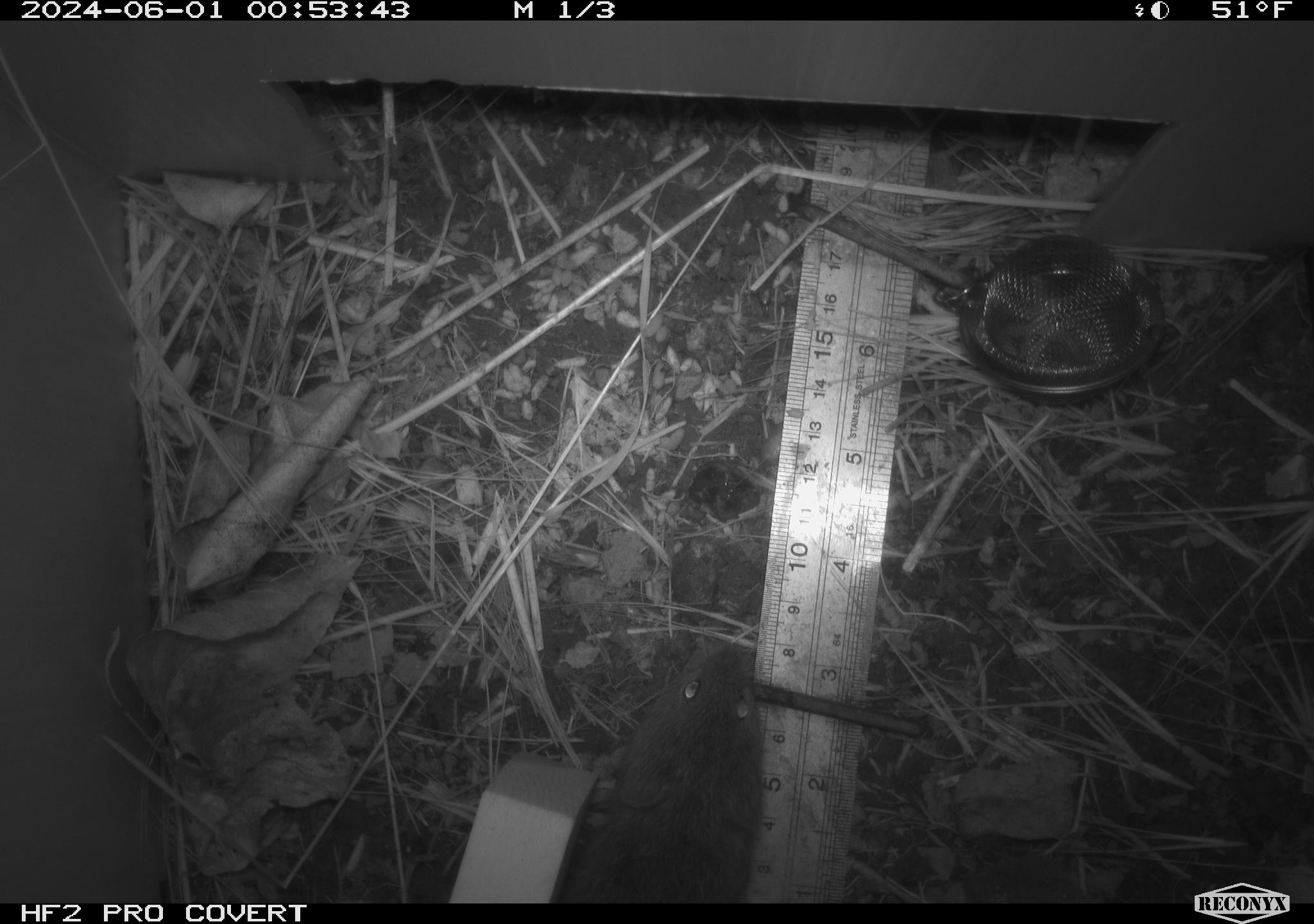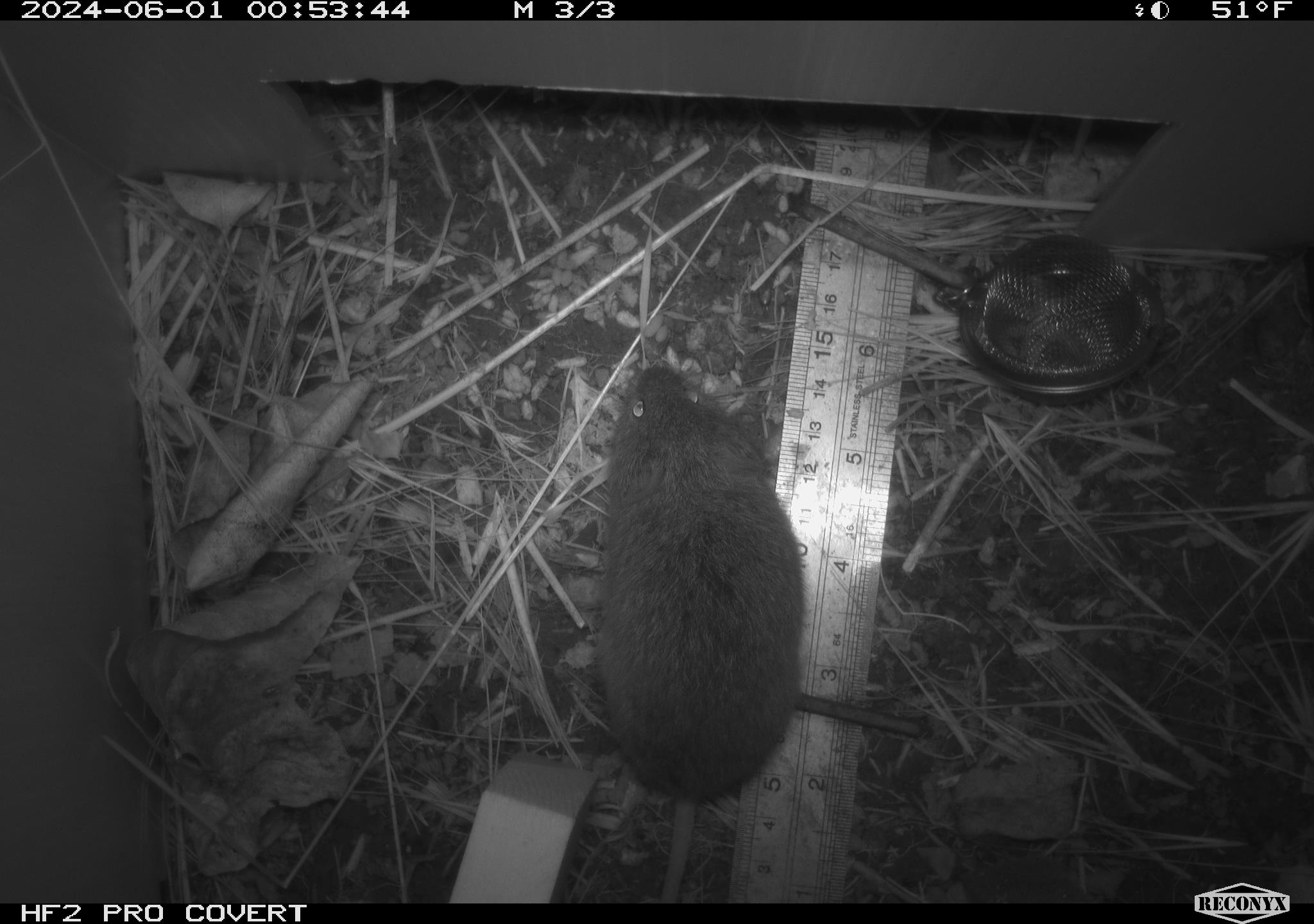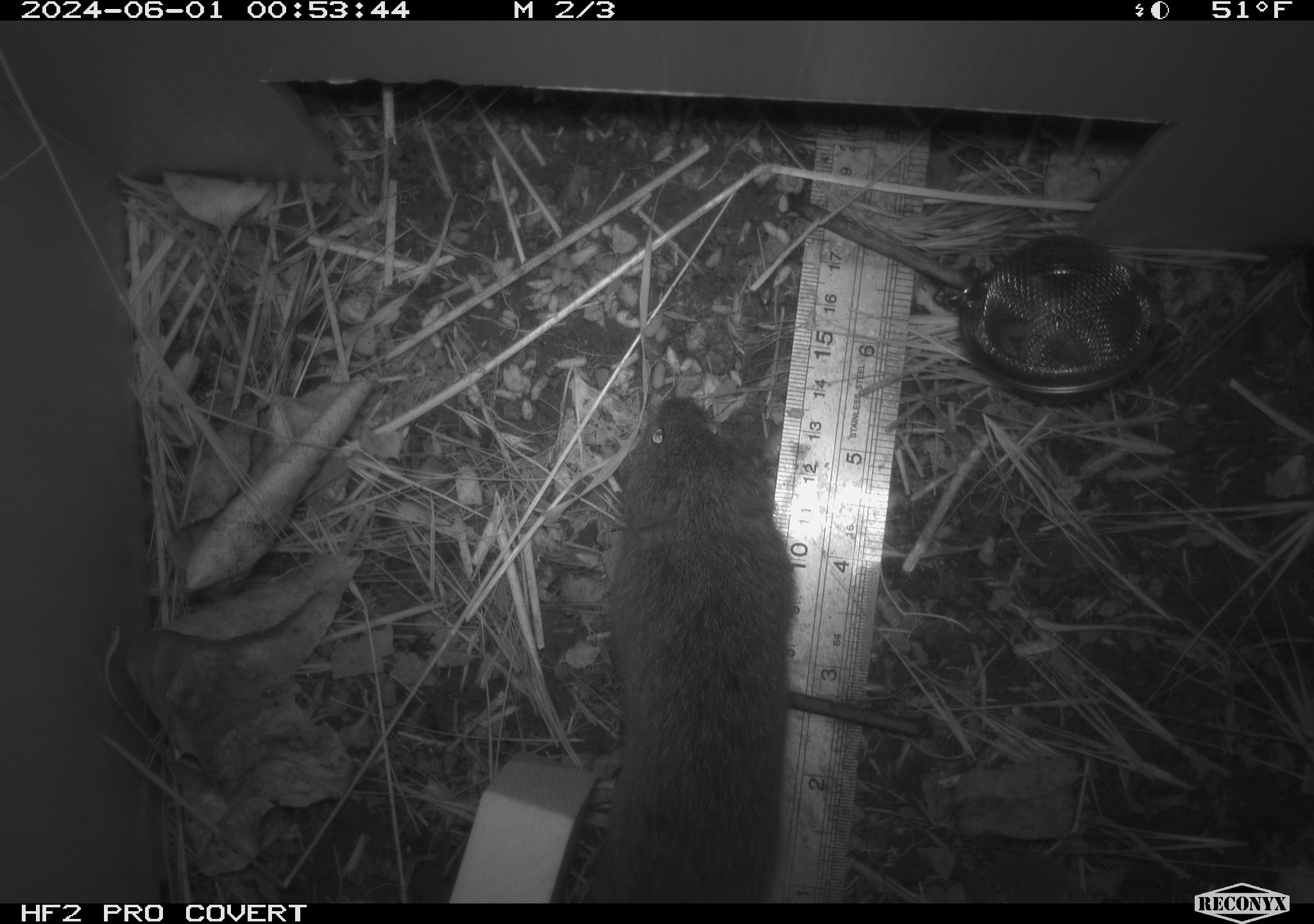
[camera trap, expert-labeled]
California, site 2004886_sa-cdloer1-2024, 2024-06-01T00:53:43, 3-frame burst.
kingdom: Animalia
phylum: Chordata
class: Mammalia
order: Rodentia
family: Cricetidae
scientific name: Arvicolinae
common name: voles, lemmings, and muskrats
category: arvicolinae subfamily